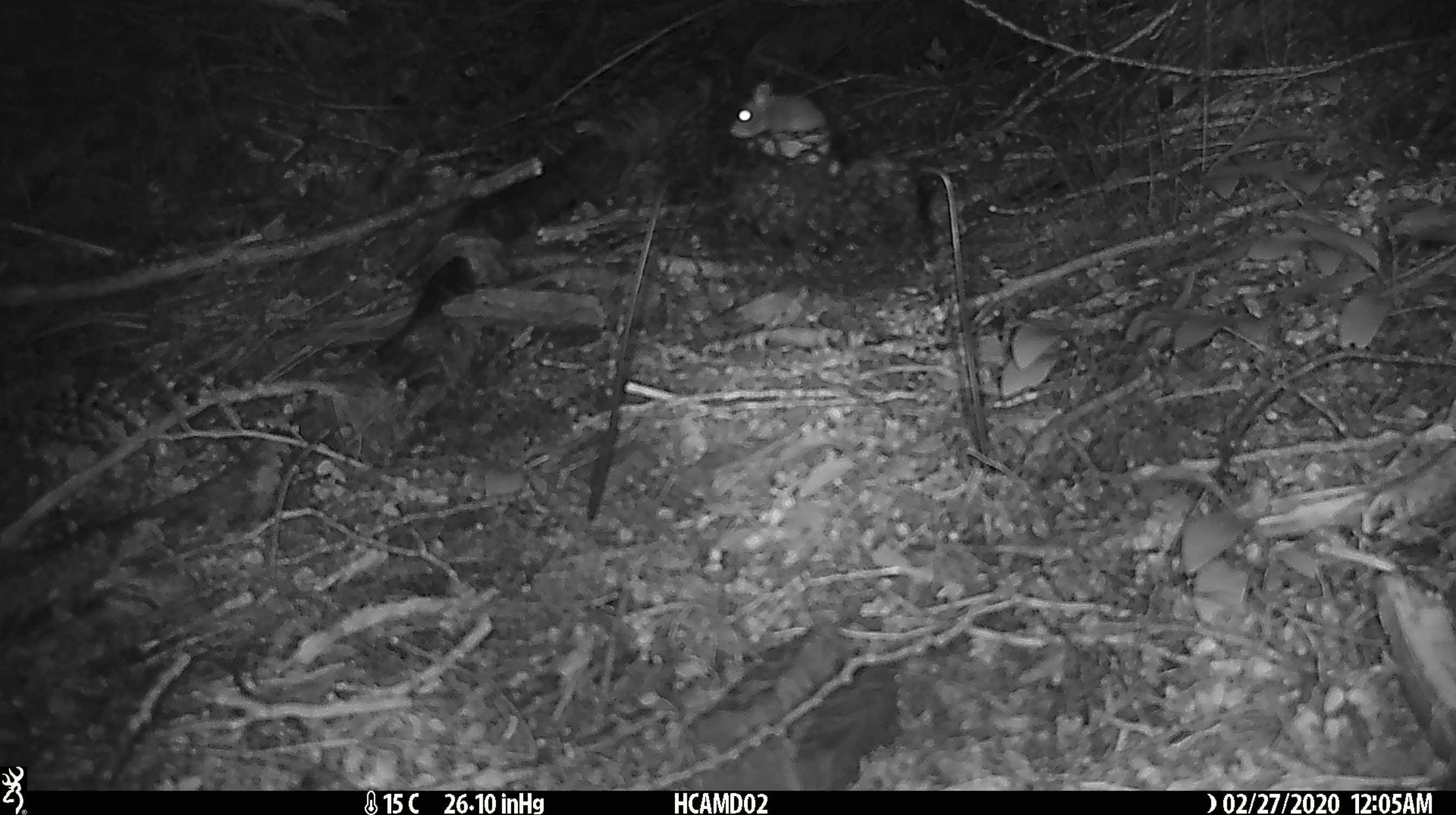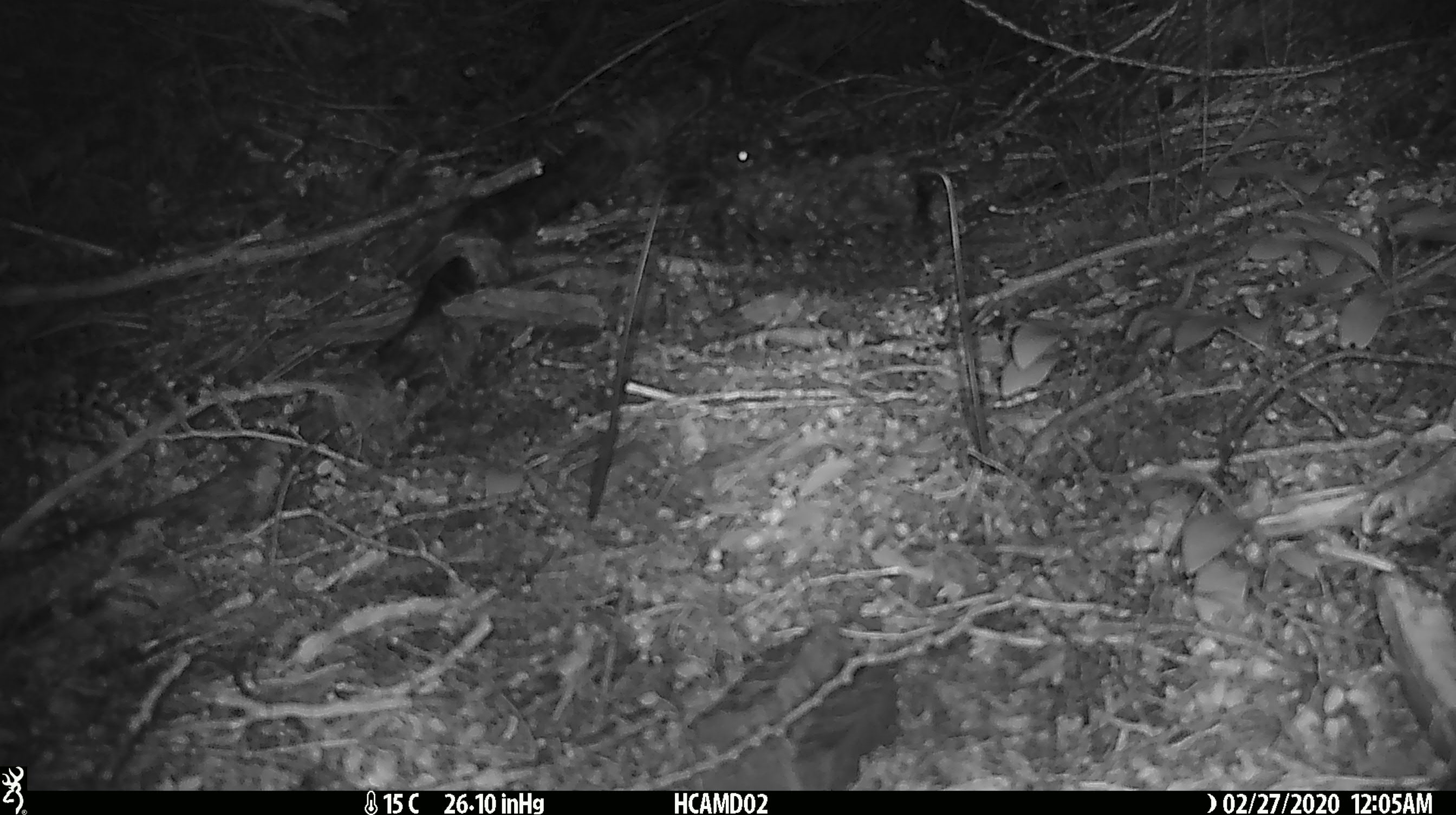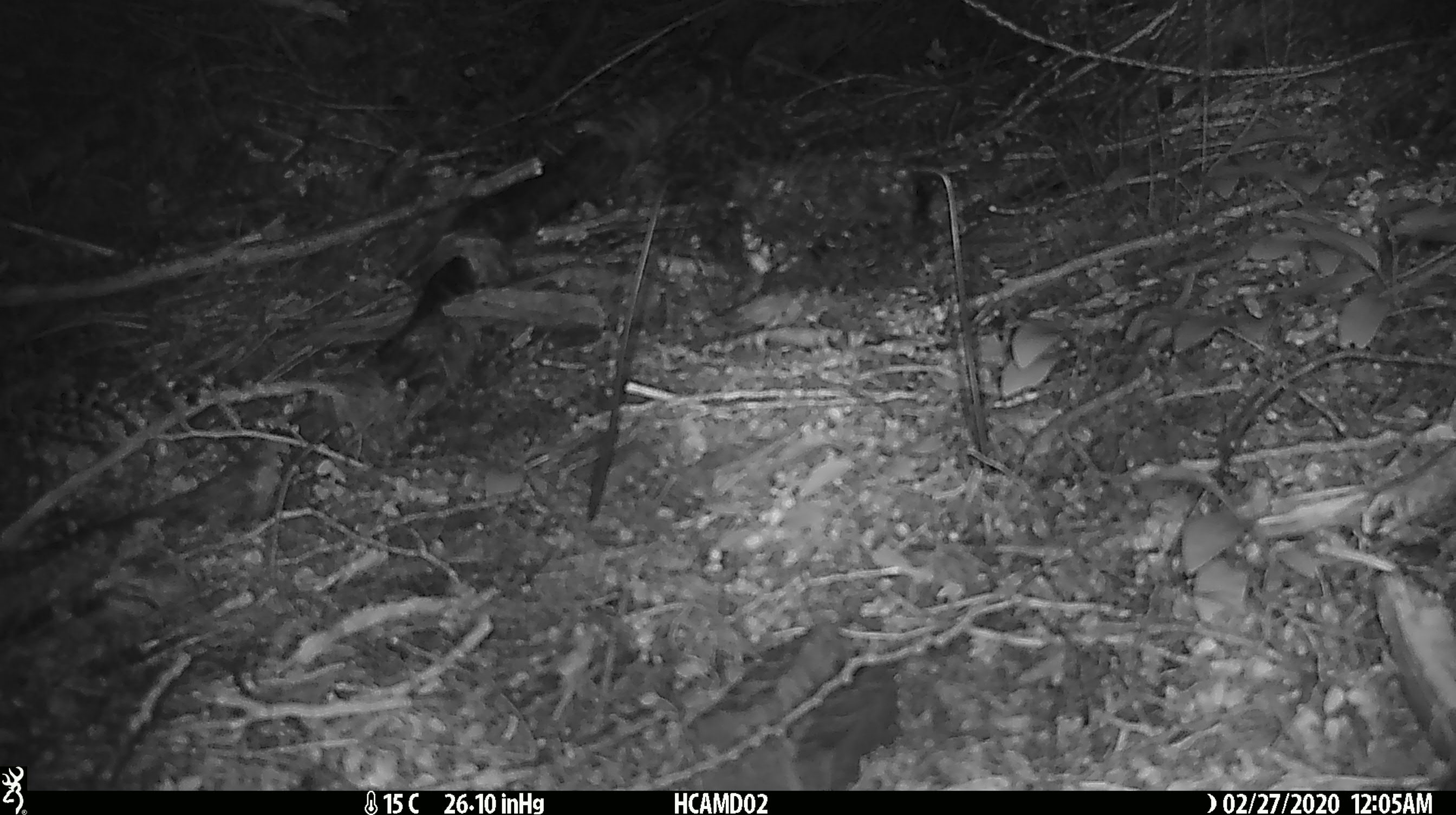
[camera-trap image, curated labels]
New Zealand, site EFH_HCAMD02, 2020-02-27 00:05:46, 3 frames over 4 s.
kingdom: Animalia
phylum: Chordata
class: Mammalia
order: Rodentia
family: Muridae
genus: Mus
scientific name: Mus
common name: mouse